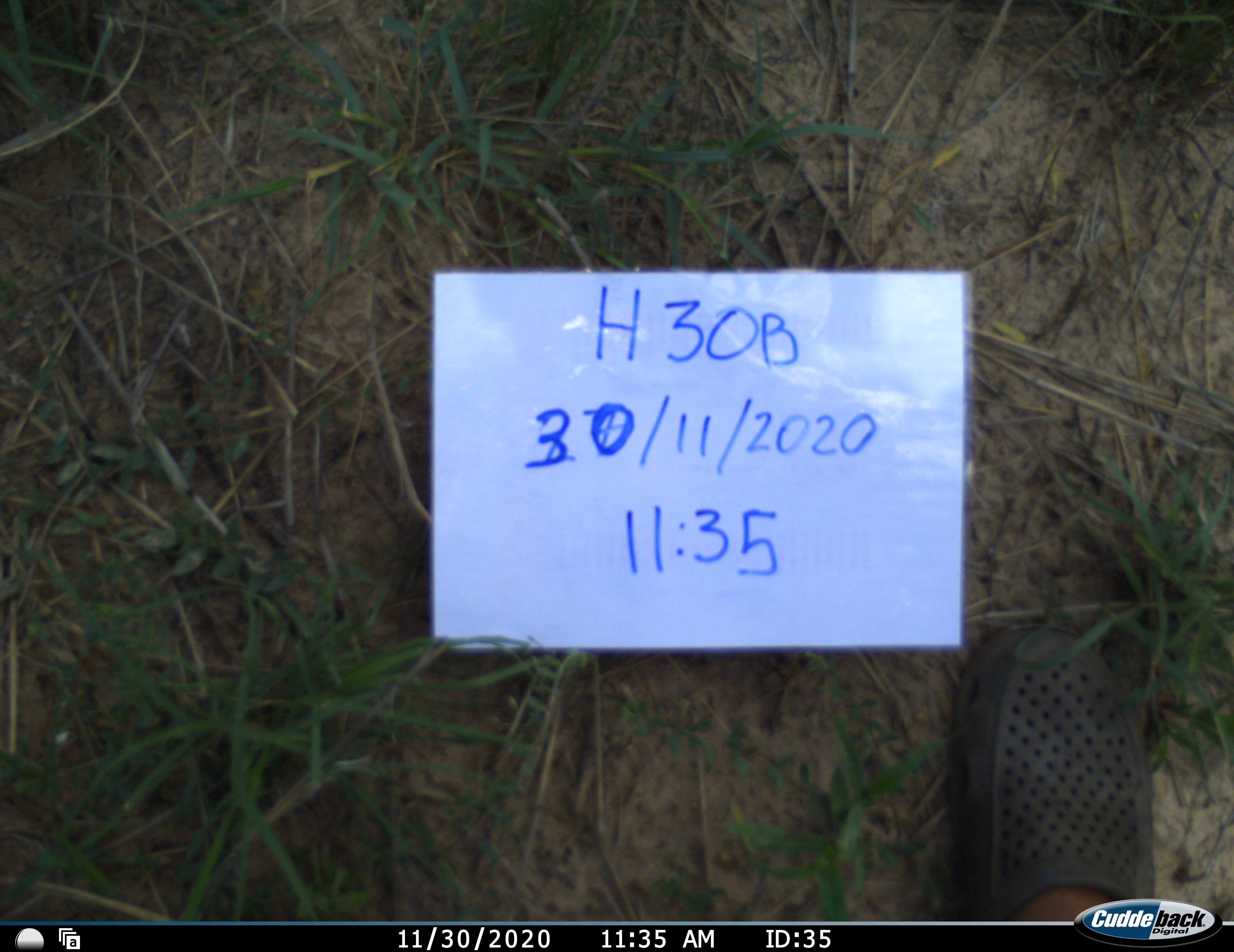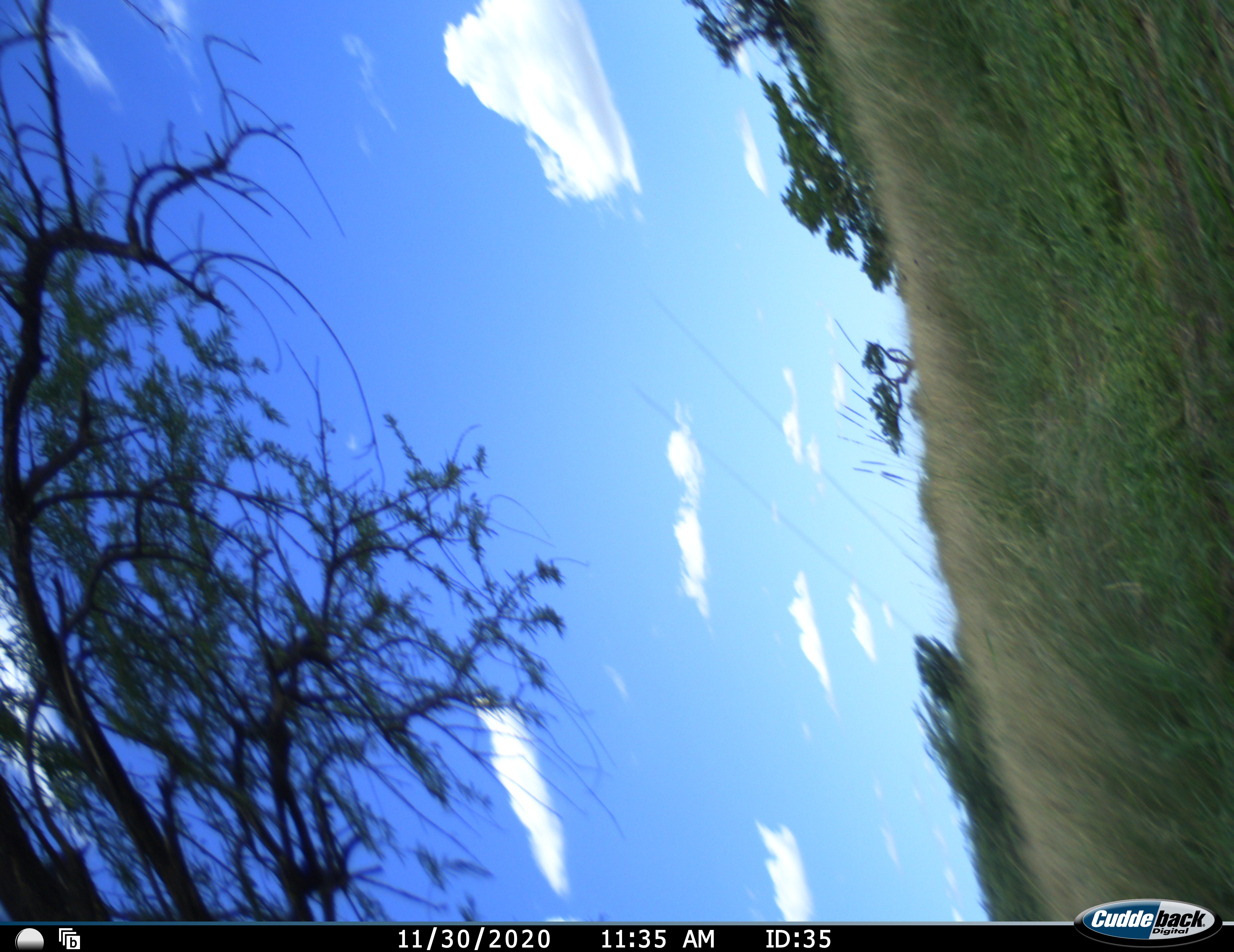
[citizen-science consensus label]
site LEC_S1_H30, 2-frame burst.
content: unidentified animal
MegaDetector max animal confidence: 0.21